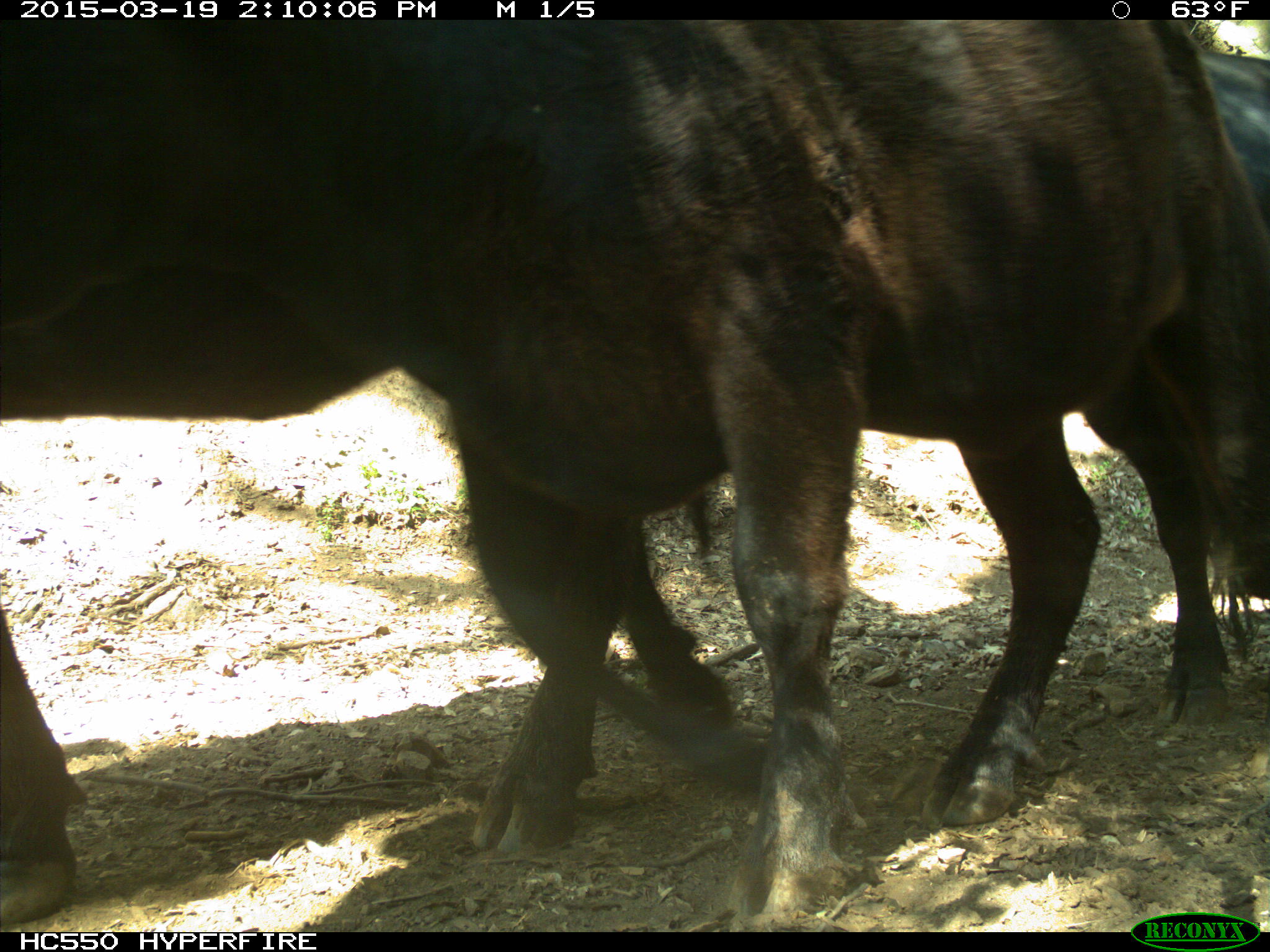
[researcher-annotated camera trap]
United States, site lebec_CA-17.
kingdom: Animalia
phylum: Chordata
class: Mammalia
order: Artiodactyla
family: Bovidae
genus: Bos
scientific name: Bos taurus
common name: domestic cow